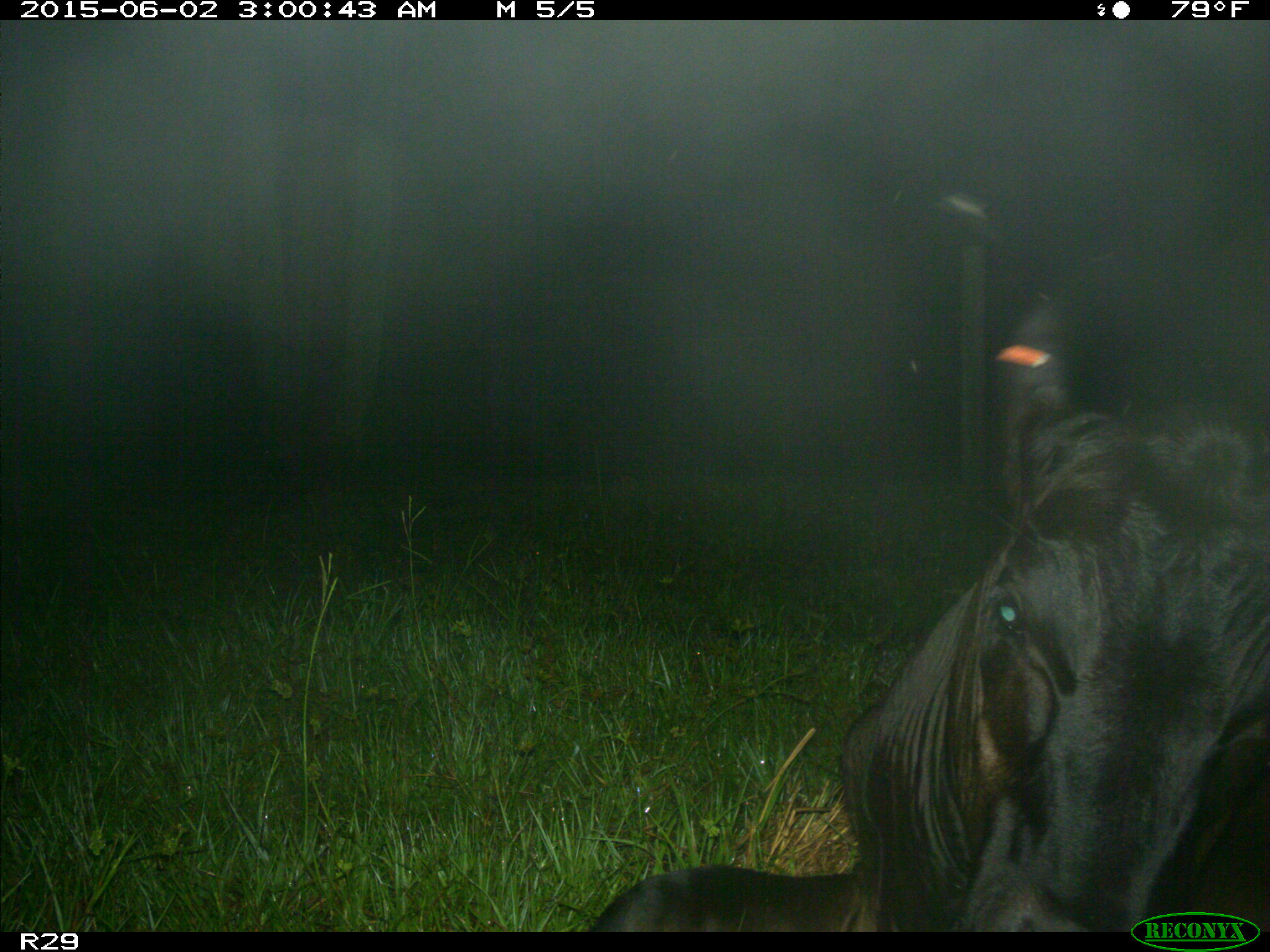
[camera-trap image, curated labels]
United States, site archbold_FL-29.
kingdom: Animalia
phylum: Chordata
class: Mammalia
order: Artiodactyla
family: Bovidae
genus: Bos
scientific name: Bos taurus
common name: domestic cow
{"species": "Bos taurus (domestic cow)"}